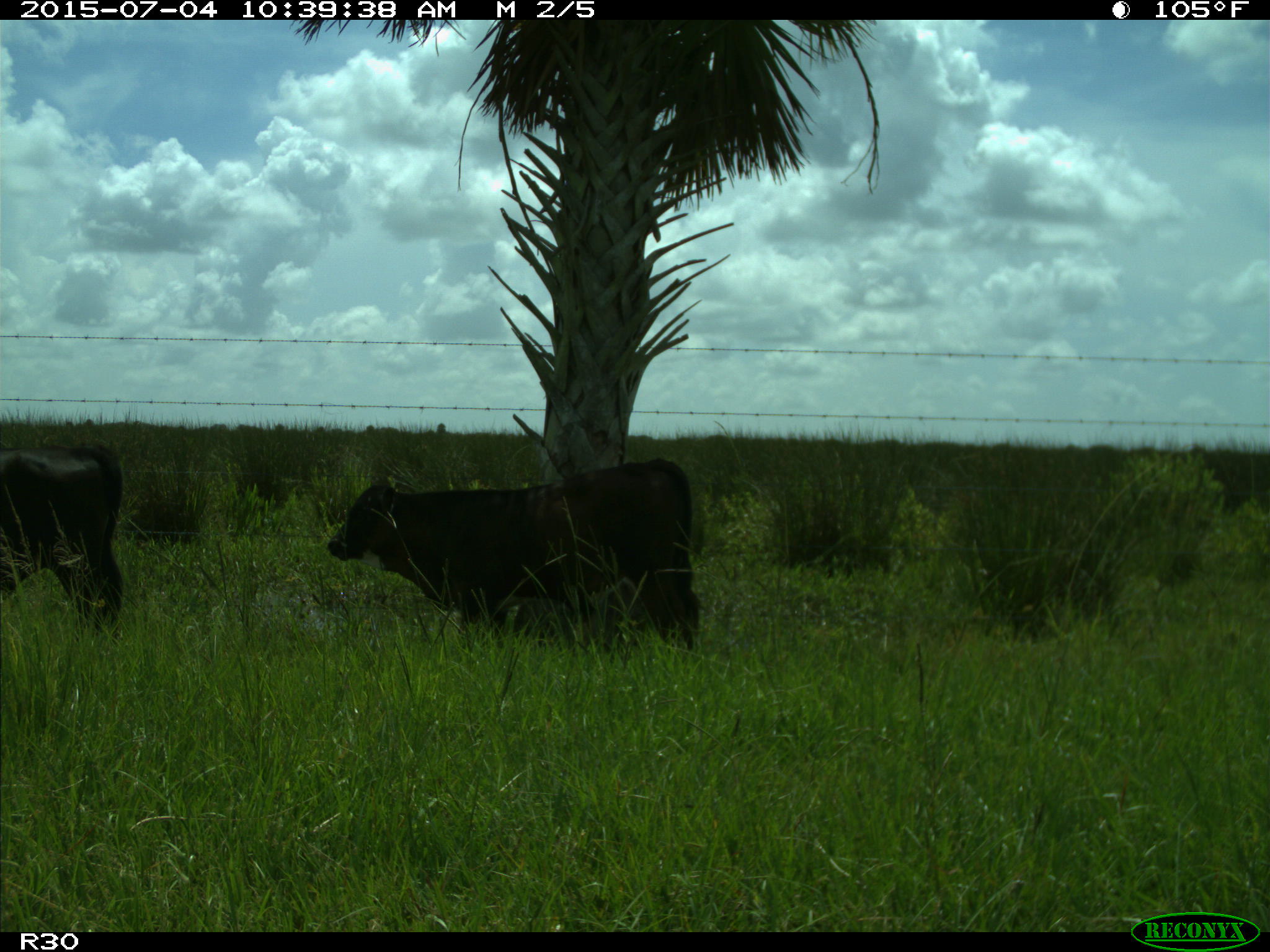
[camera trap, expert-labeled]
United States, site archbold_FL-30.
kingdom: Animalia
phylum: Chordata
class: Mammalia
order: Artiodactyla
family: Bovidae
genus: Bos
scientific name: Bos taurus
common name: domestic cow